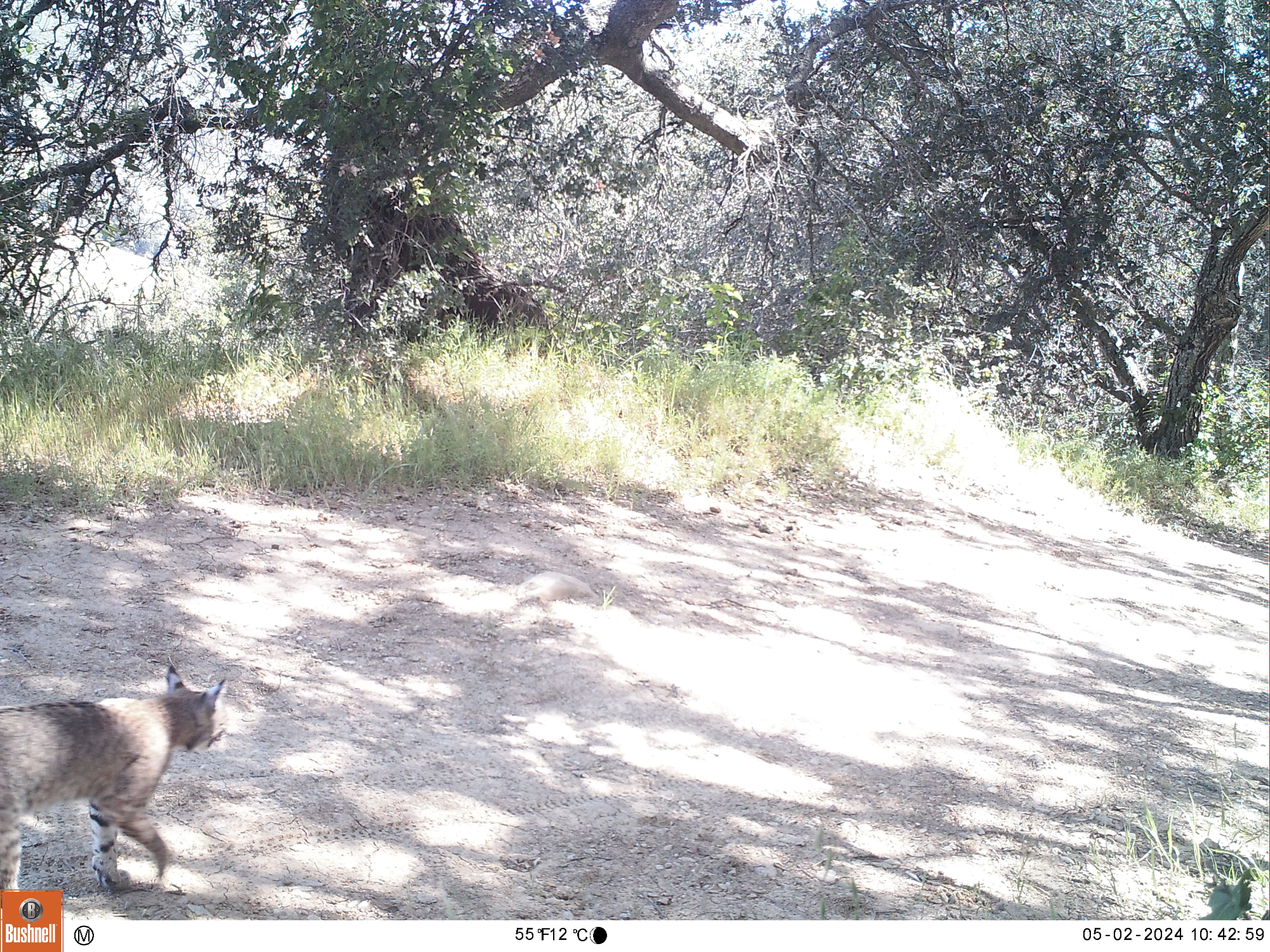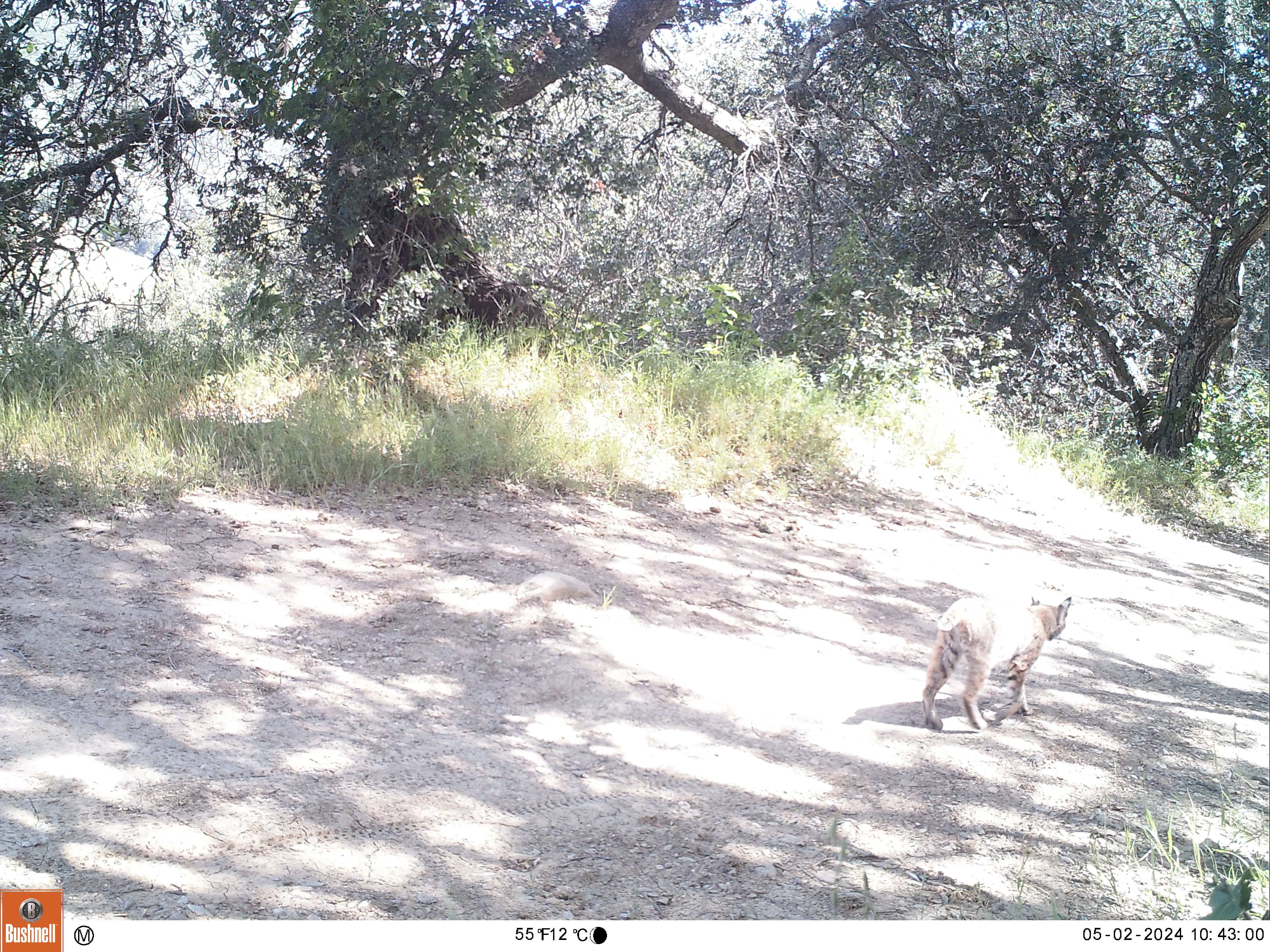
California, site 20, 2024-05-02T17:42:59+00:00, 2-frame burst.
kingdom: Animalia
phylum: Chordata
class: Mammalia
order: Carnivora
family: Felidae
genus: Lynx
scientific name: Lynx rufus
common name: bobcat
Bobcat (Lynx rufus).